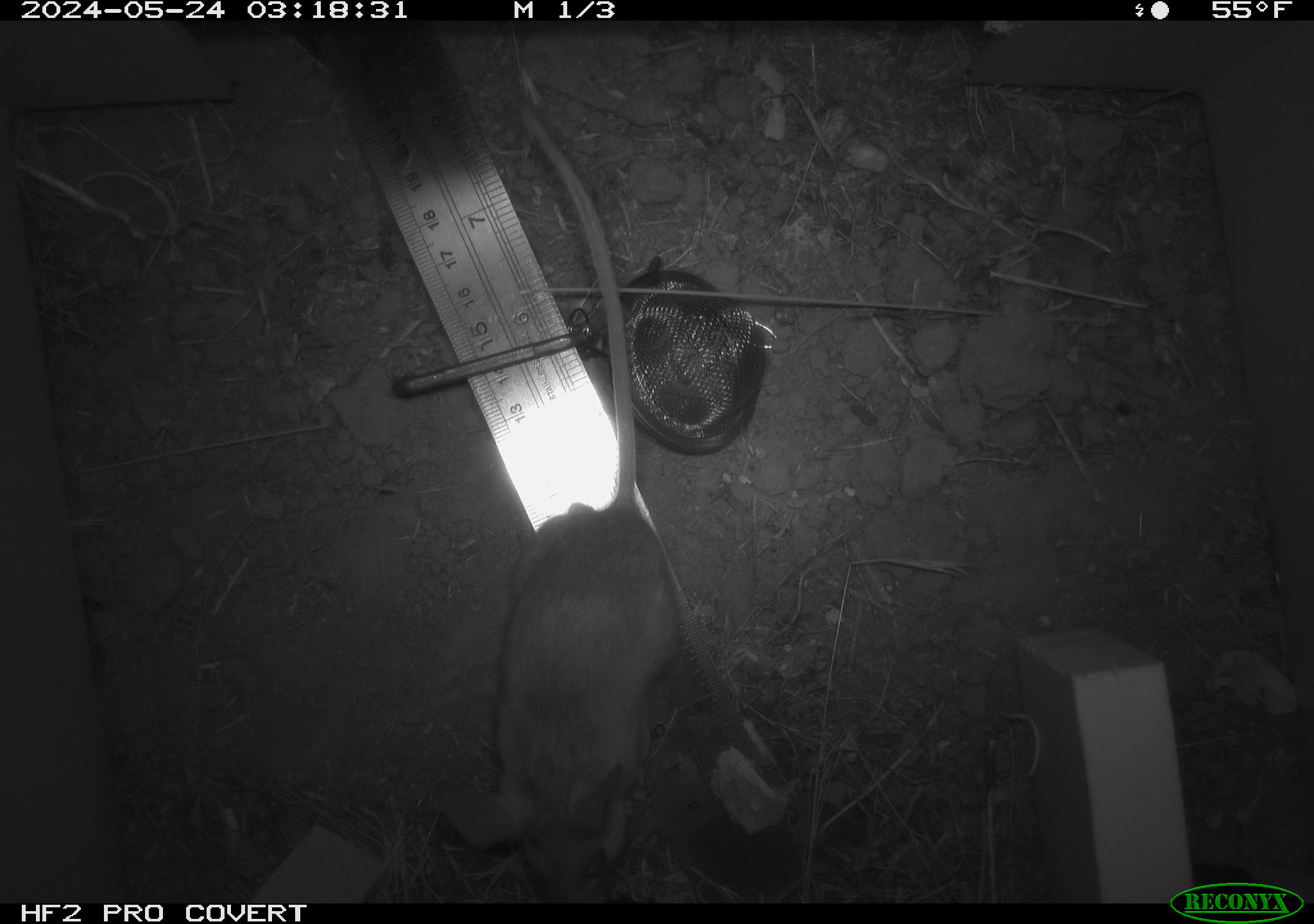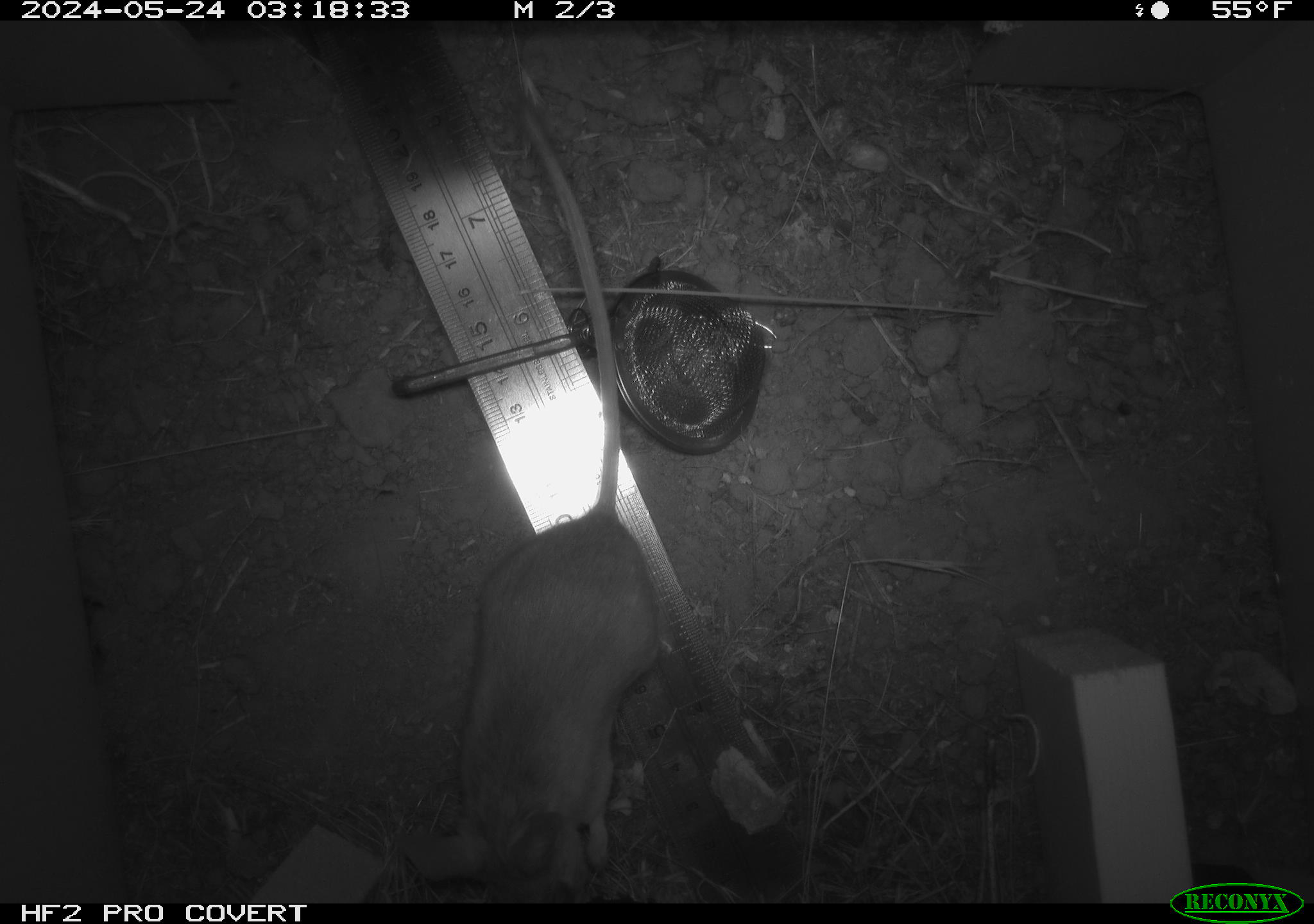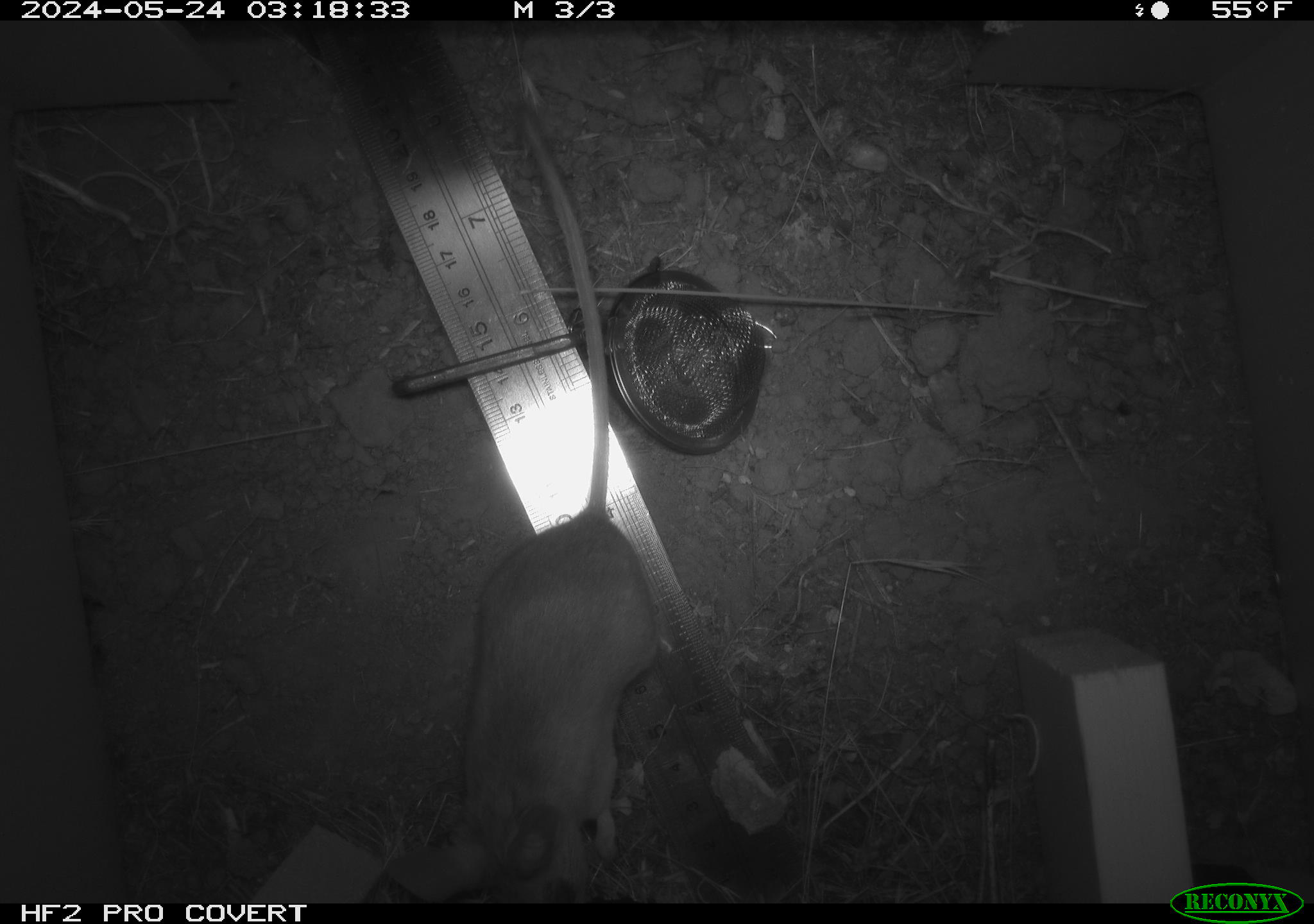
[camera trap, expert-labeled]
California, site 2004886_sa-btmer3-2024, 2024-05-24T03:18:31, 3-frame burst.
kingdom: Animalia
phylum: Chordata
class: Mammalia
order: Rodentia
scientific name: Rodentia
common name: mouse species